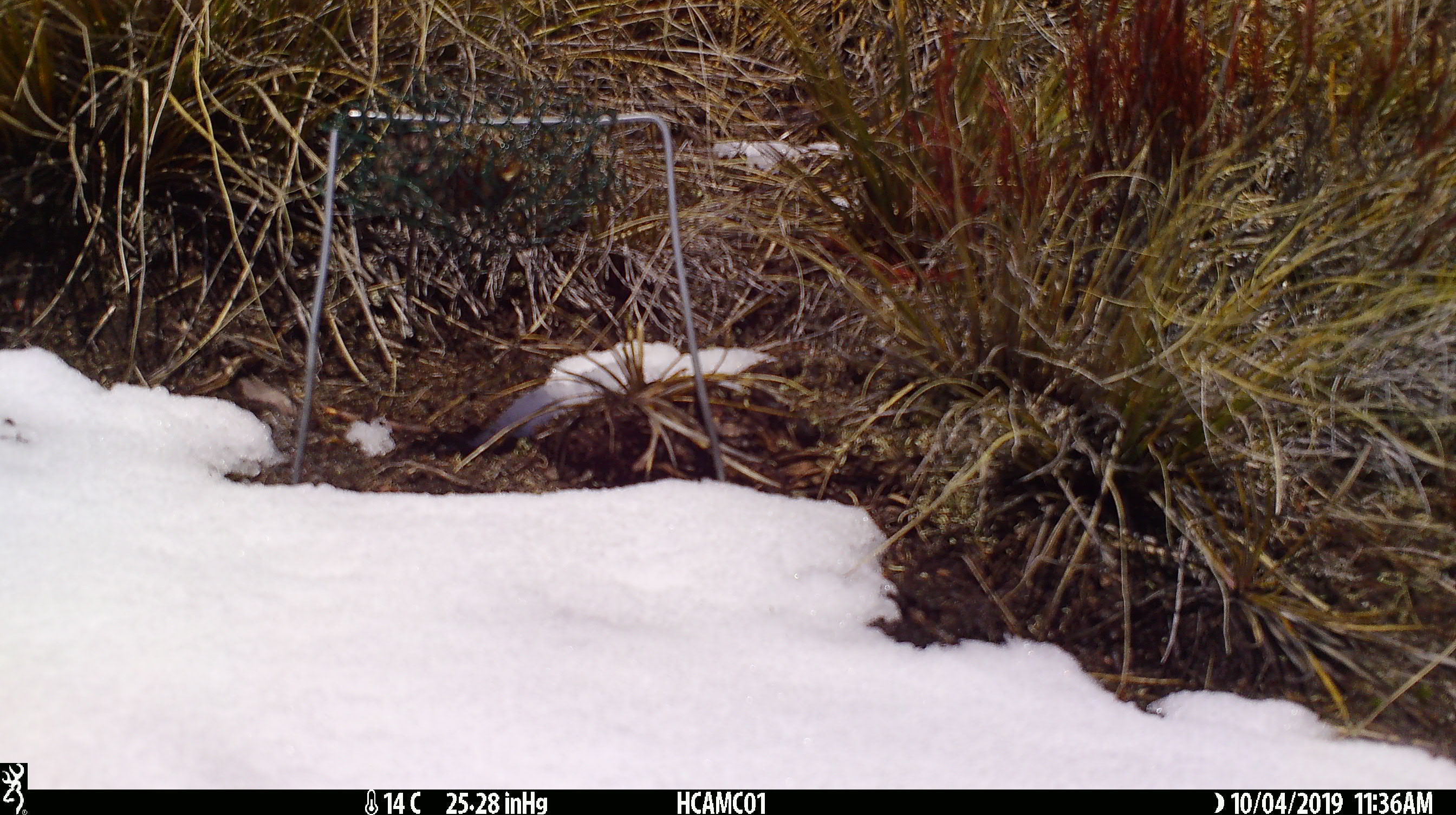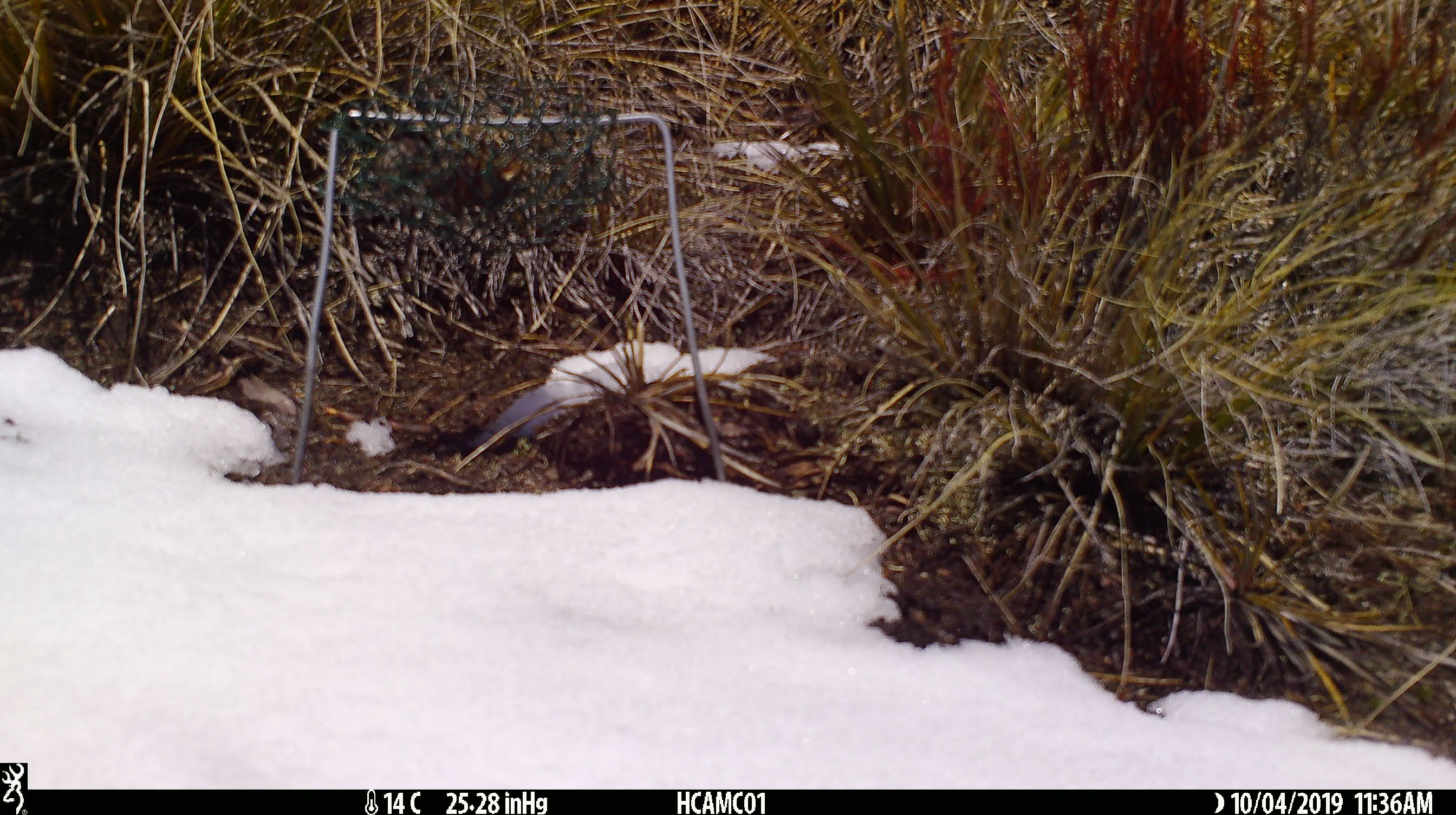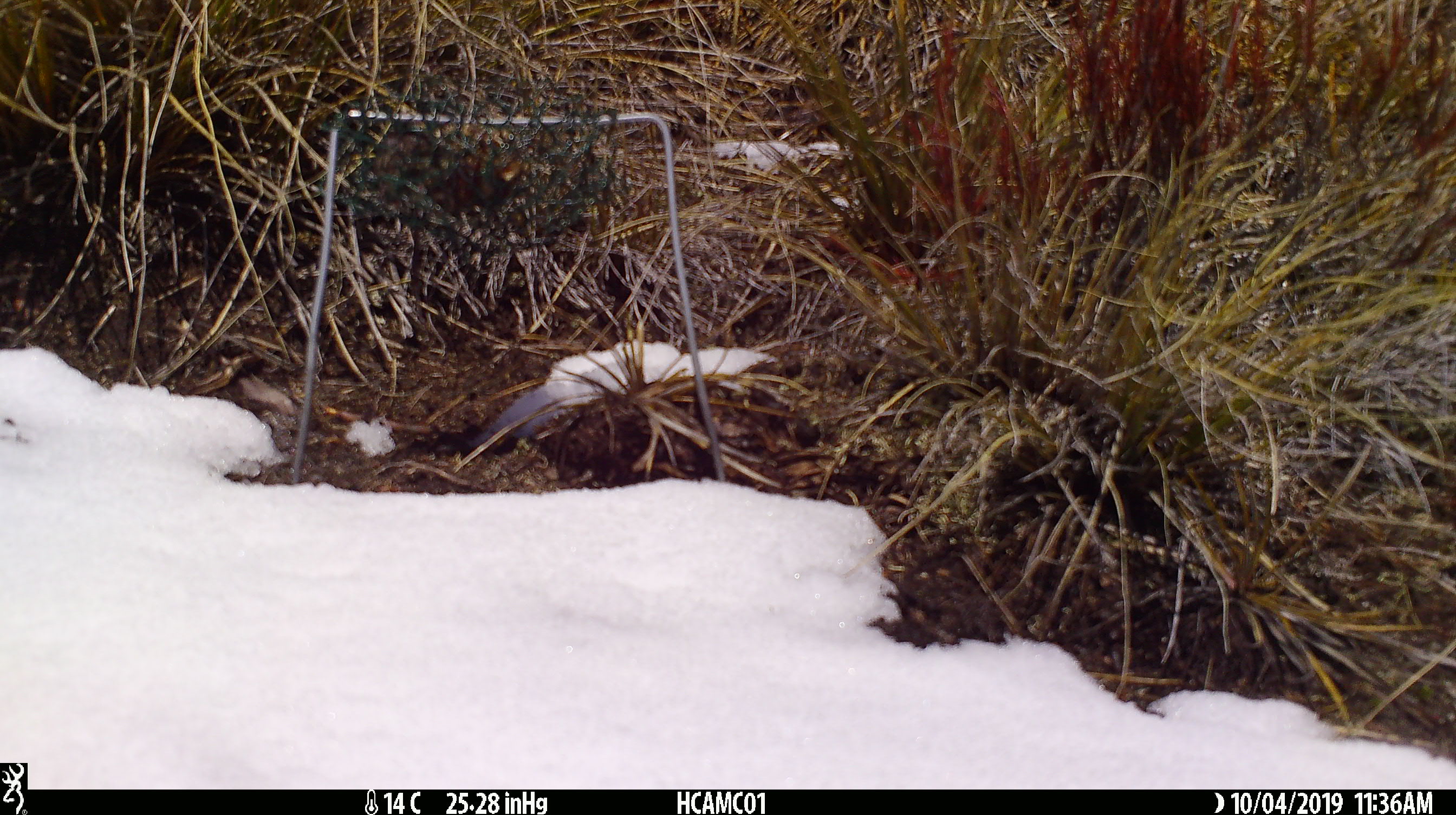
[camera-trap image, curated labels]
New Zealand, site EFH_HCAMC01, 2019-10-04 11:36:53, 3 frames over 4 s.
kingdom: Animalia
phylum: Chordata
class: Mammalia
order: Rodentia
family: Muridae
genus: Mus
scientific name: Mus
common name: mouse